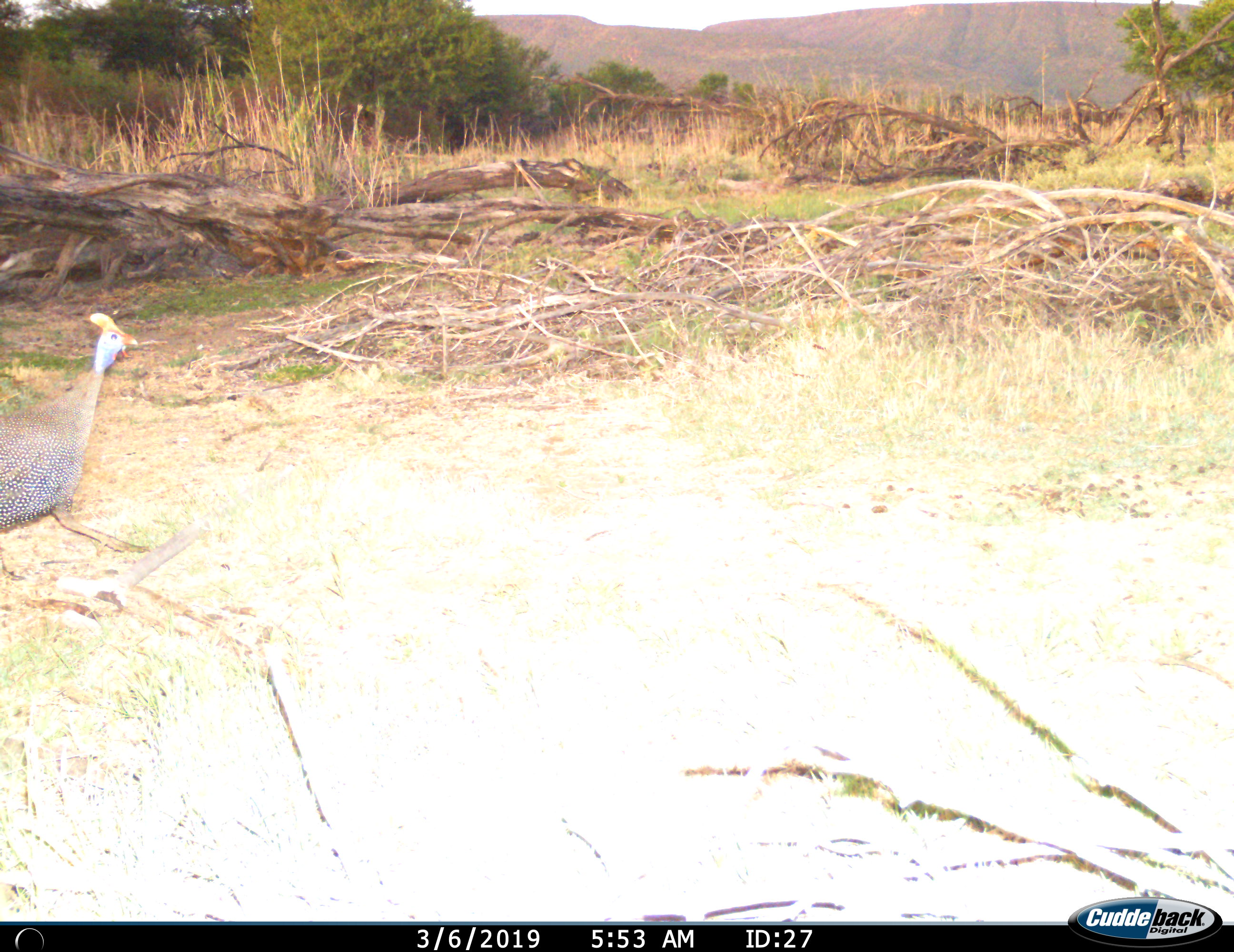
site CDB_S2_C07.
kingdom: Animalia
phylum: Chordata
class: Aves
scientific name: Aves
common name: bird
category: birdother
Birdother (bird) (Aves), count 1. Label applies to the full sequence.